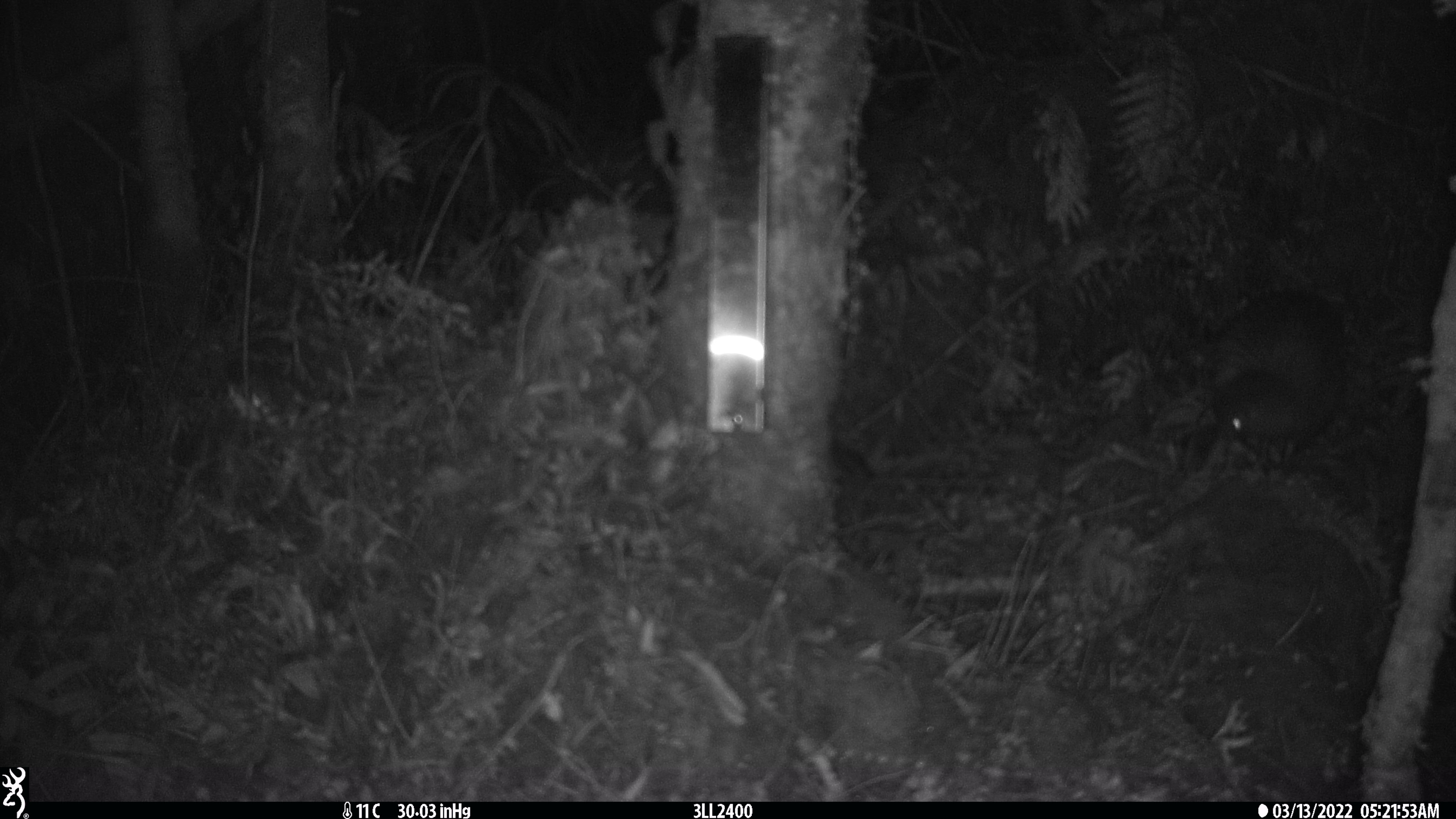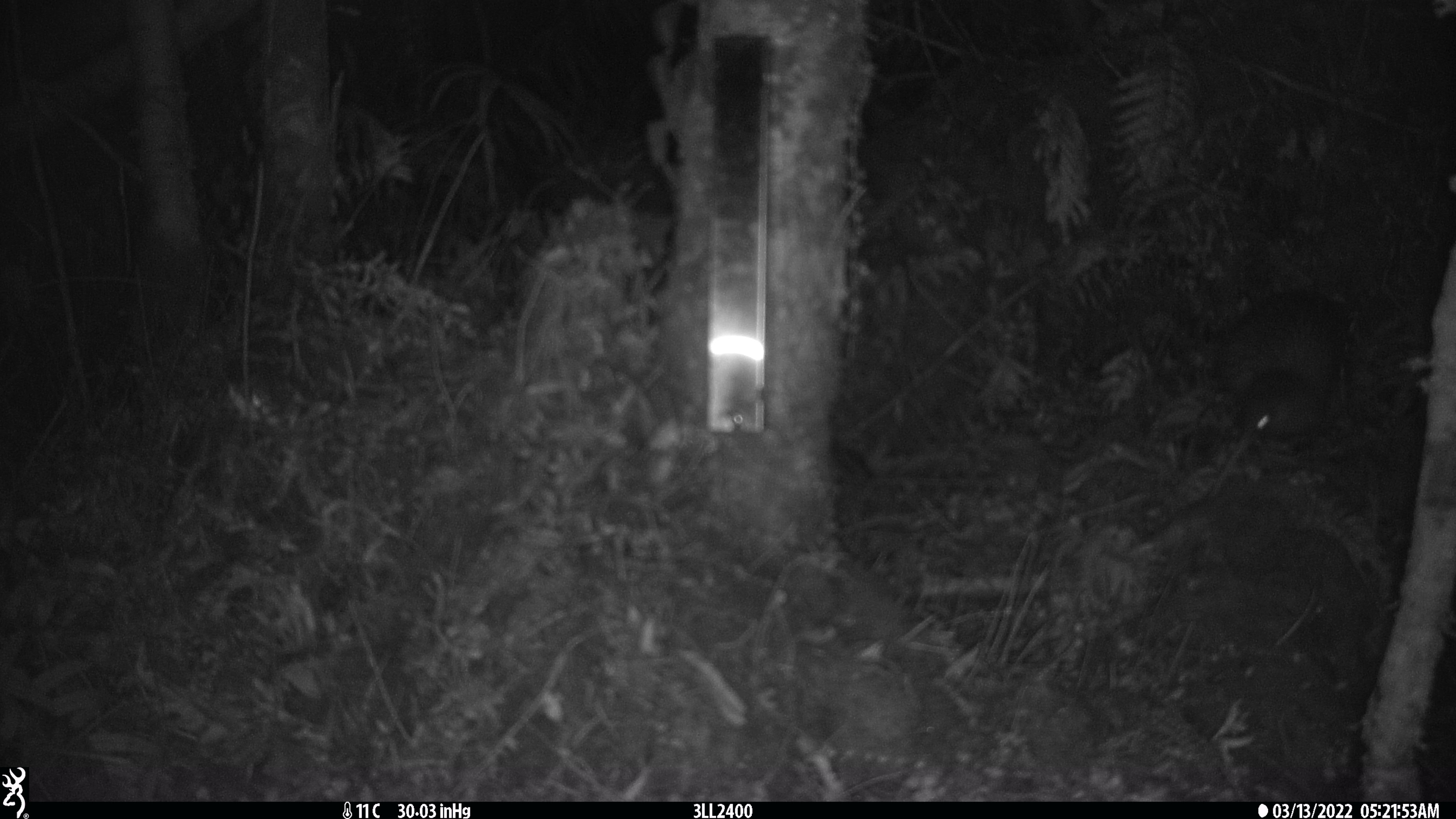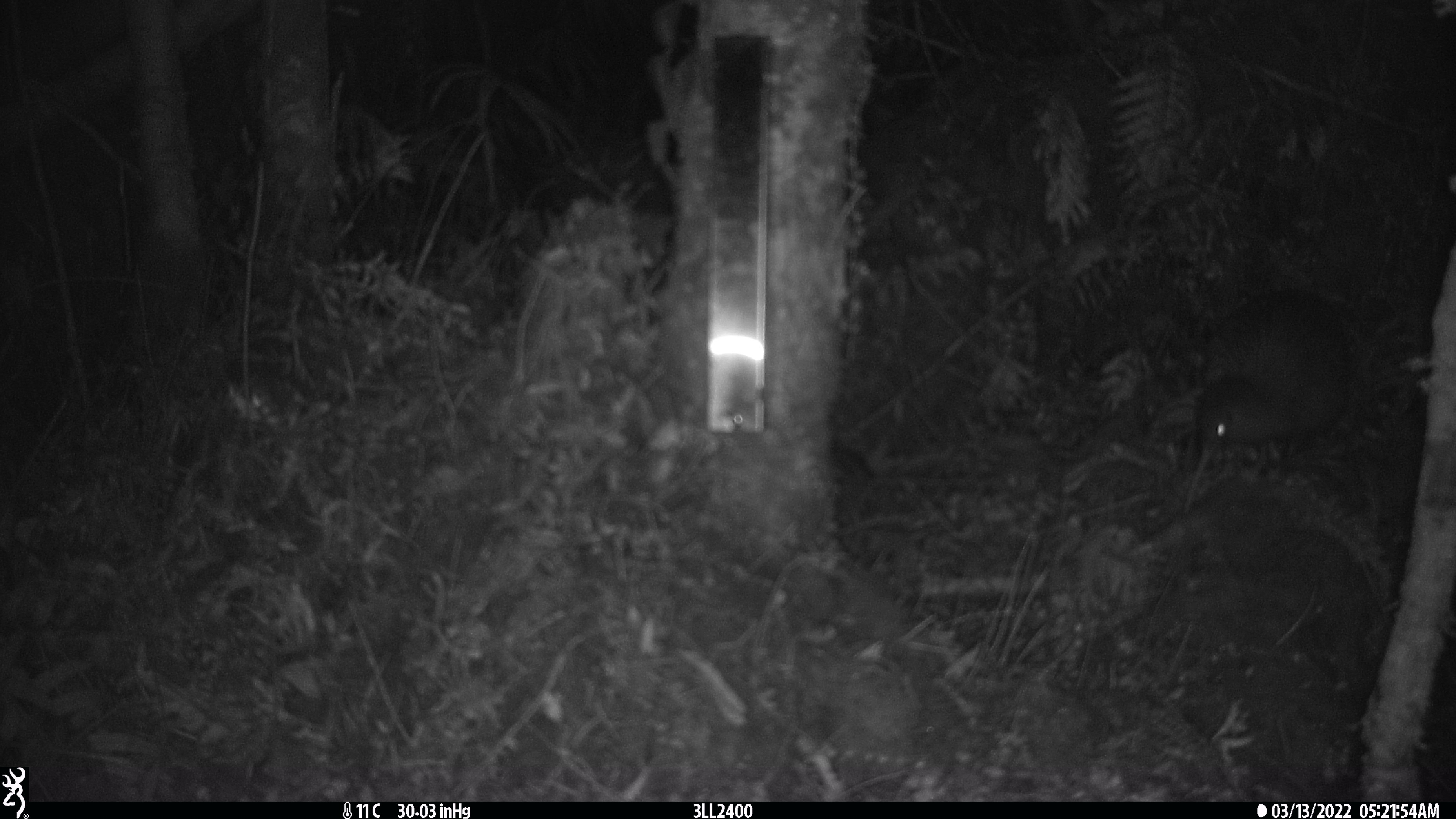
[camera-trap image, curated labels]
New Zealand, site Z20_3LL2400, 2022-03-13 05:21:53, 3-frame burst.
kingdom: Animalia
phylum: Chordata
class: Aves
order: Apterygiformes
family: Apterygidae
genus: Apteryx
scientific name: Apteryx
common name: kiwi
Kiwi (Apteryx).